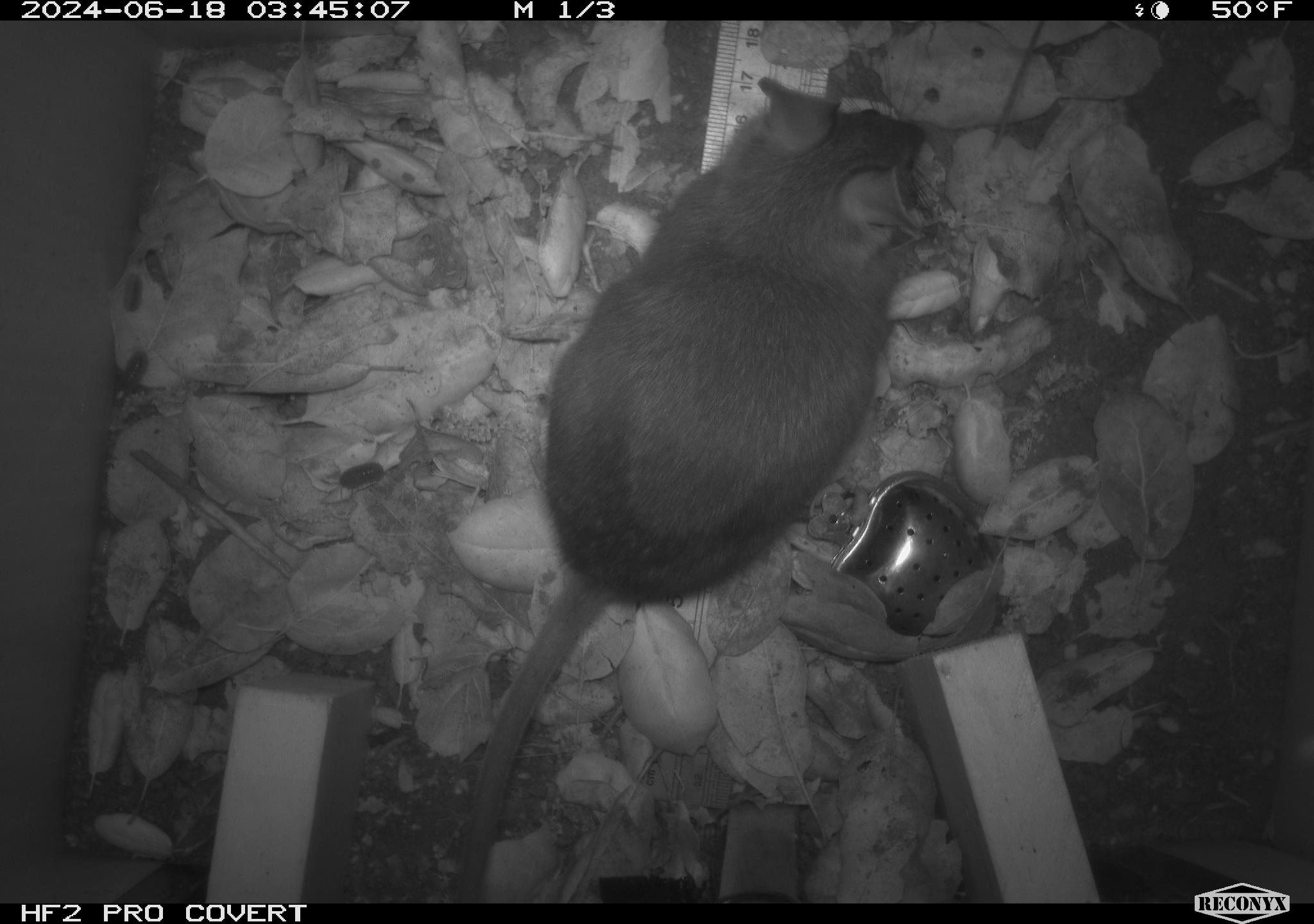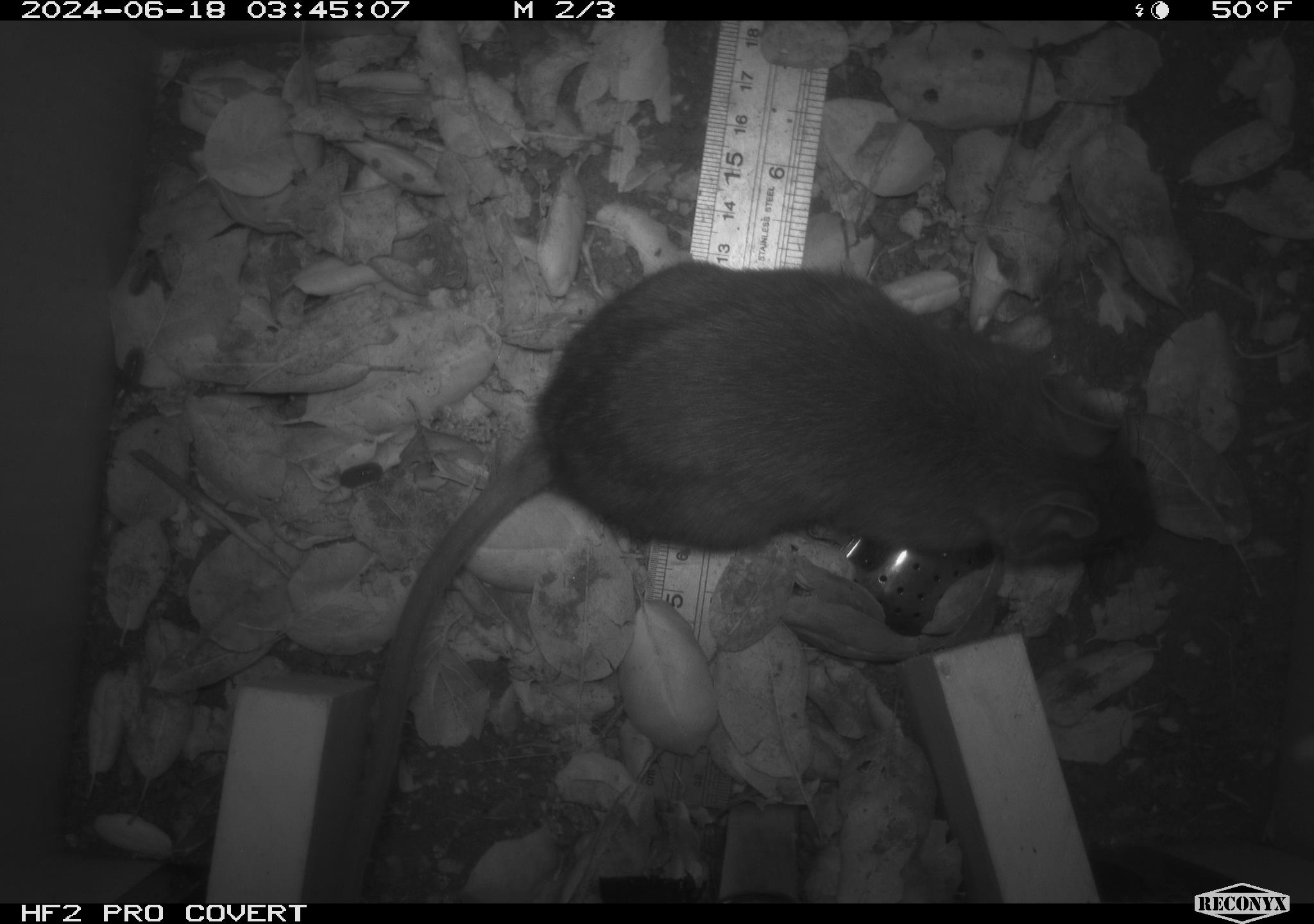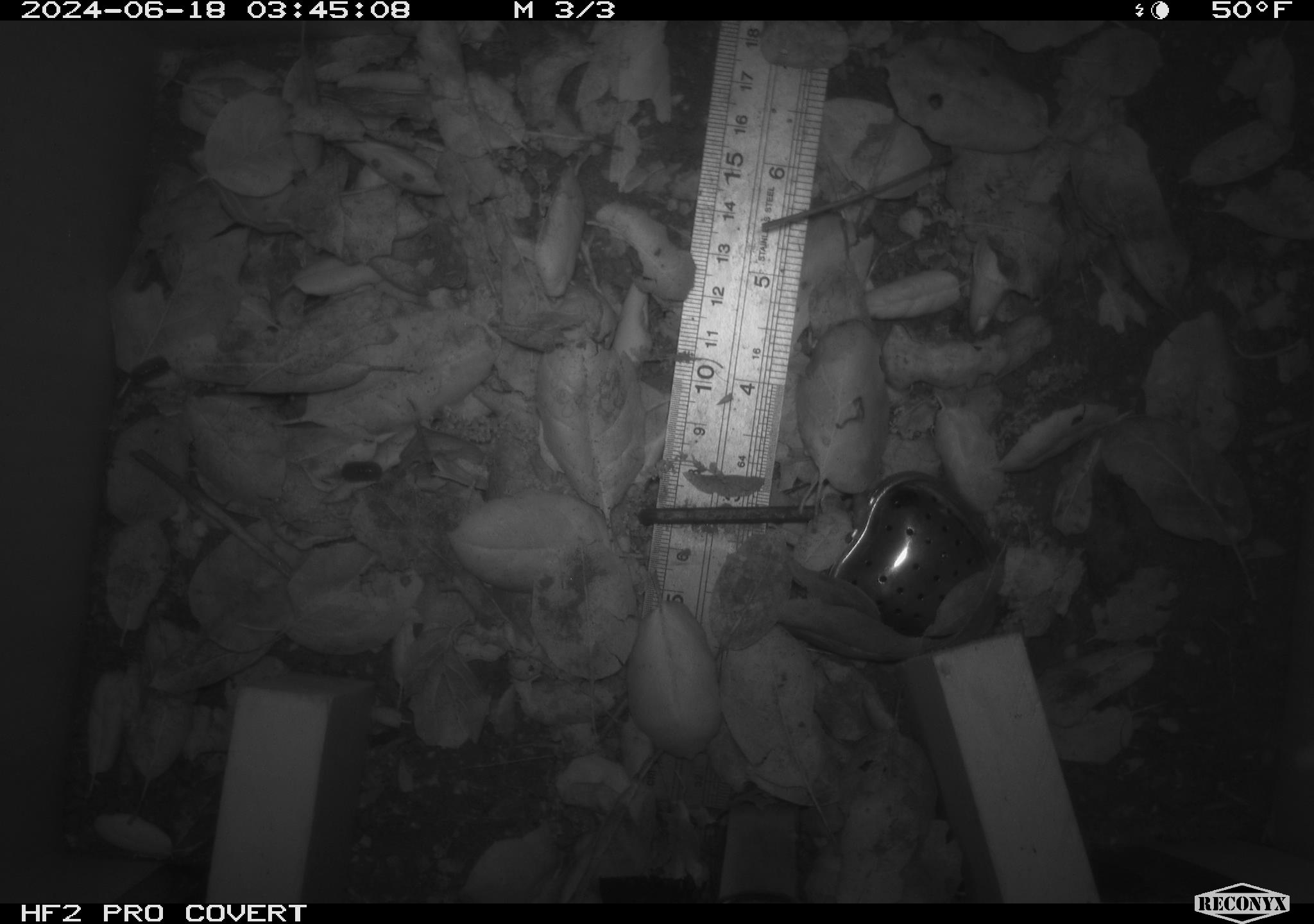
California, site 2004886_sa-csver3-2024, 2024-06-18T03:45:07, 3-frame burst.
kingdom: Animalia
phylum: Chordata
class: Mammalia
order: Rodentia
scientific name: Rodentia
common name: rodent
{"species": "rodent (Rodentia)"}